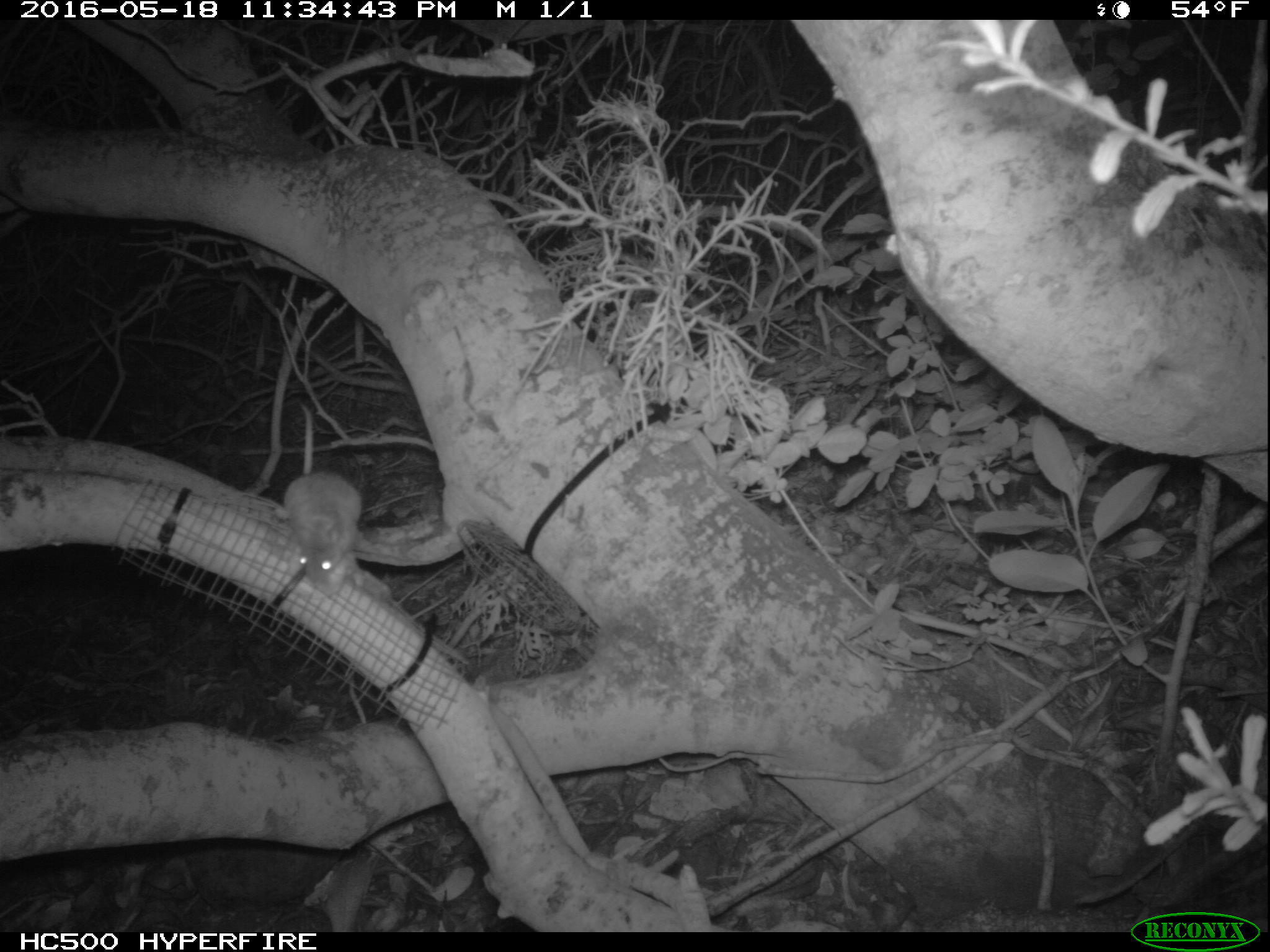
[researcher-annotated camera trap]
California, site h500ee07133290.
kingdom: Animalia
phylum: Chordata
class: Mammalia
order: Rodentia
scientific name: Rodentia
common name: rodent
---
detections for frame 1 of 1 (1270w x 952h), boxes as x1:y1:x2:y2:
rodent: 272:405:362:584